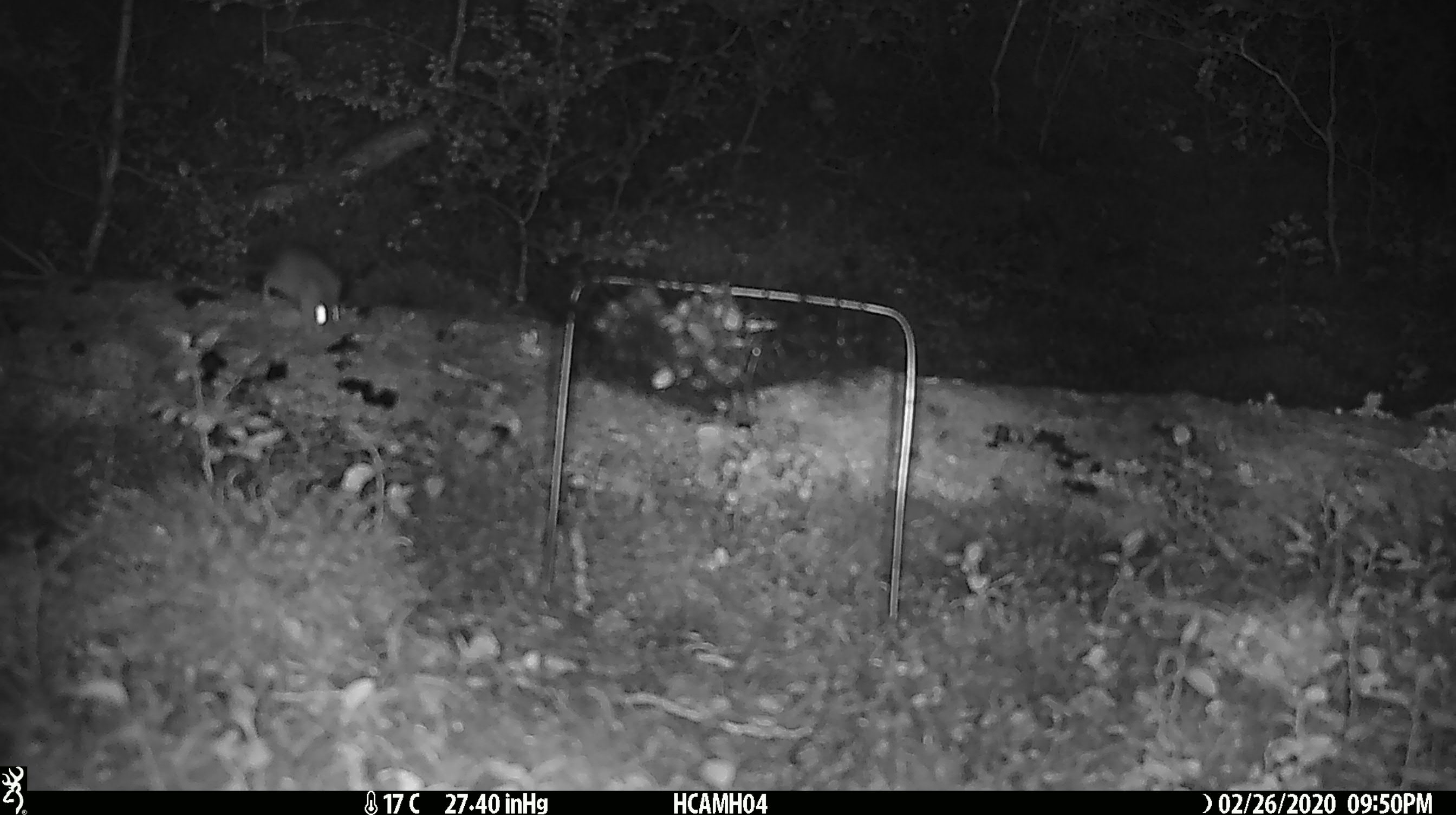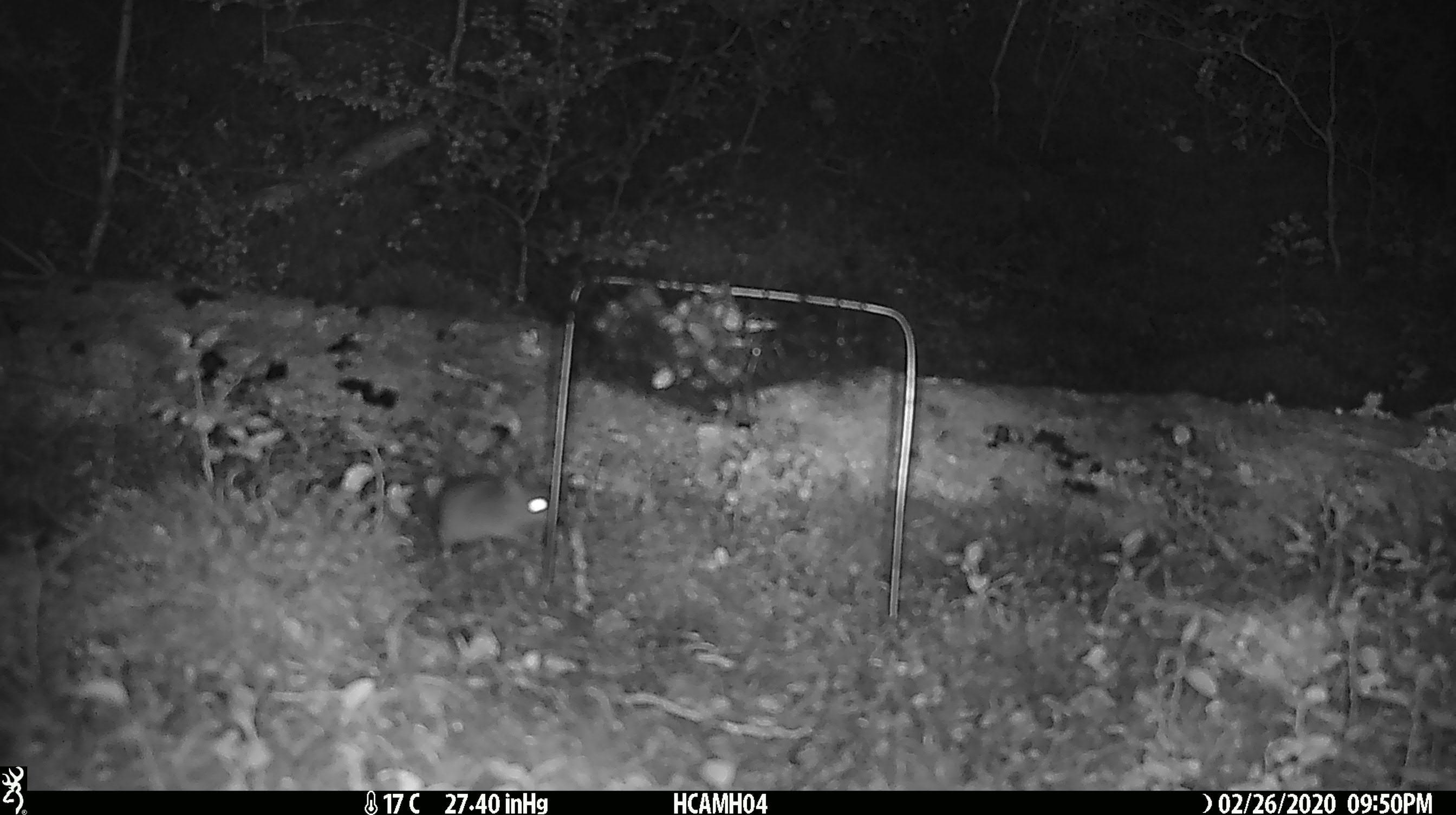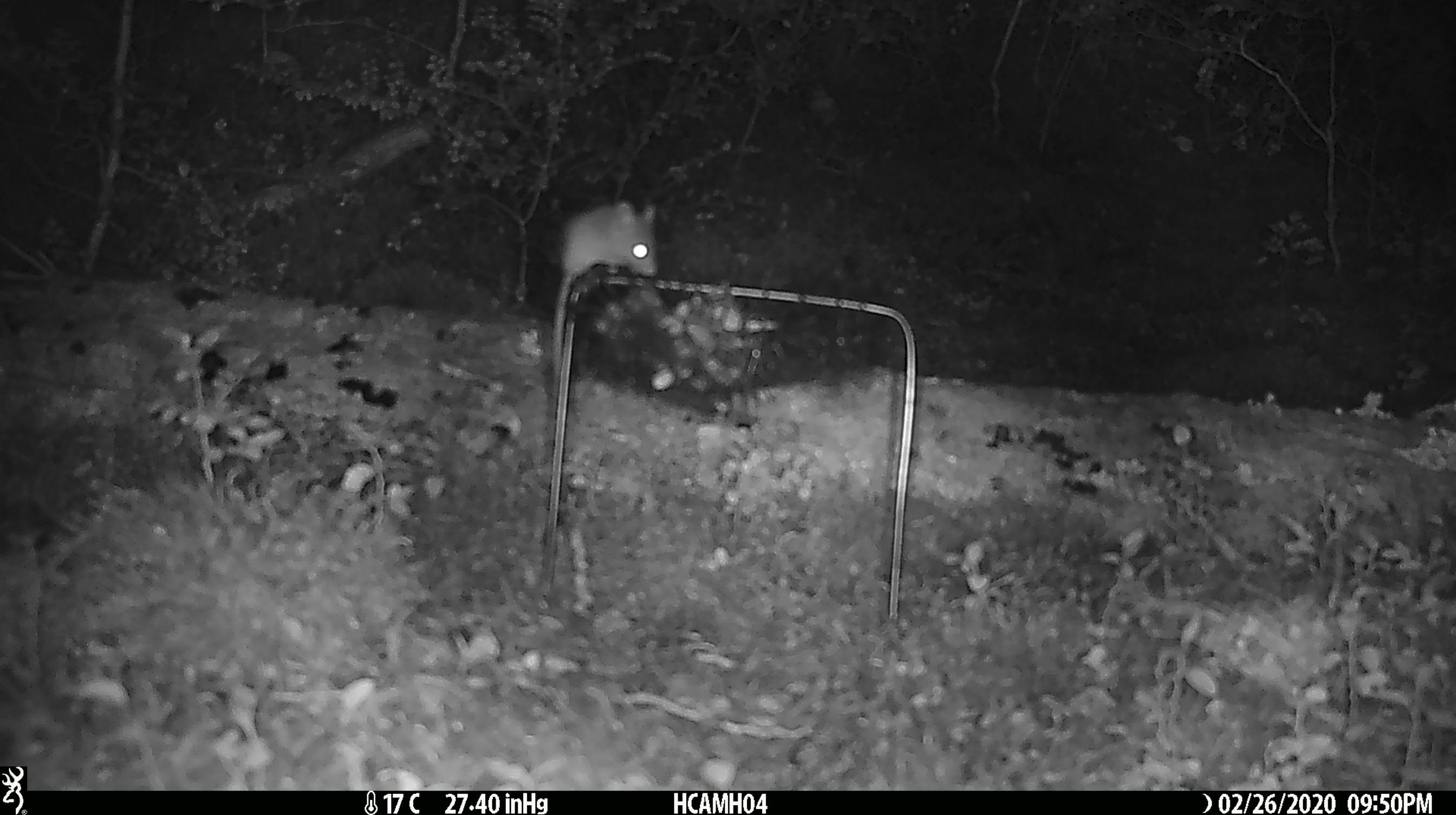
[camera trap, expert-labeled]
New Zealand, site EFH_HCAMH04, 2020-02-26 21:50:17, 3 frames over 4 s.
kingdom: Animalia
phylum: Chordata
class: Mammalia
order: Rodentia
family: Muridae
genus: Mus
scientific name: Mus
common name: mouse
Mouse (Mus).